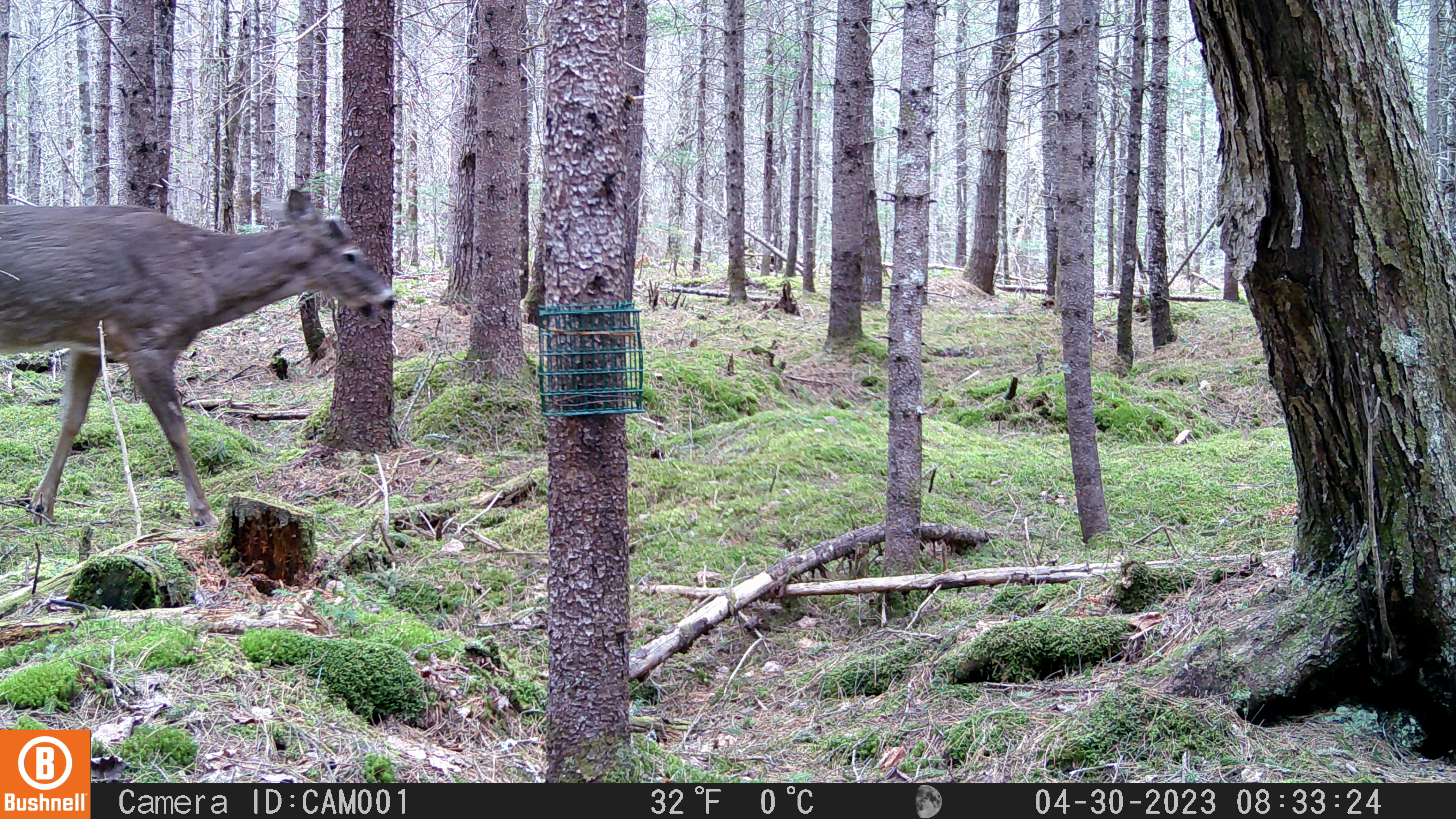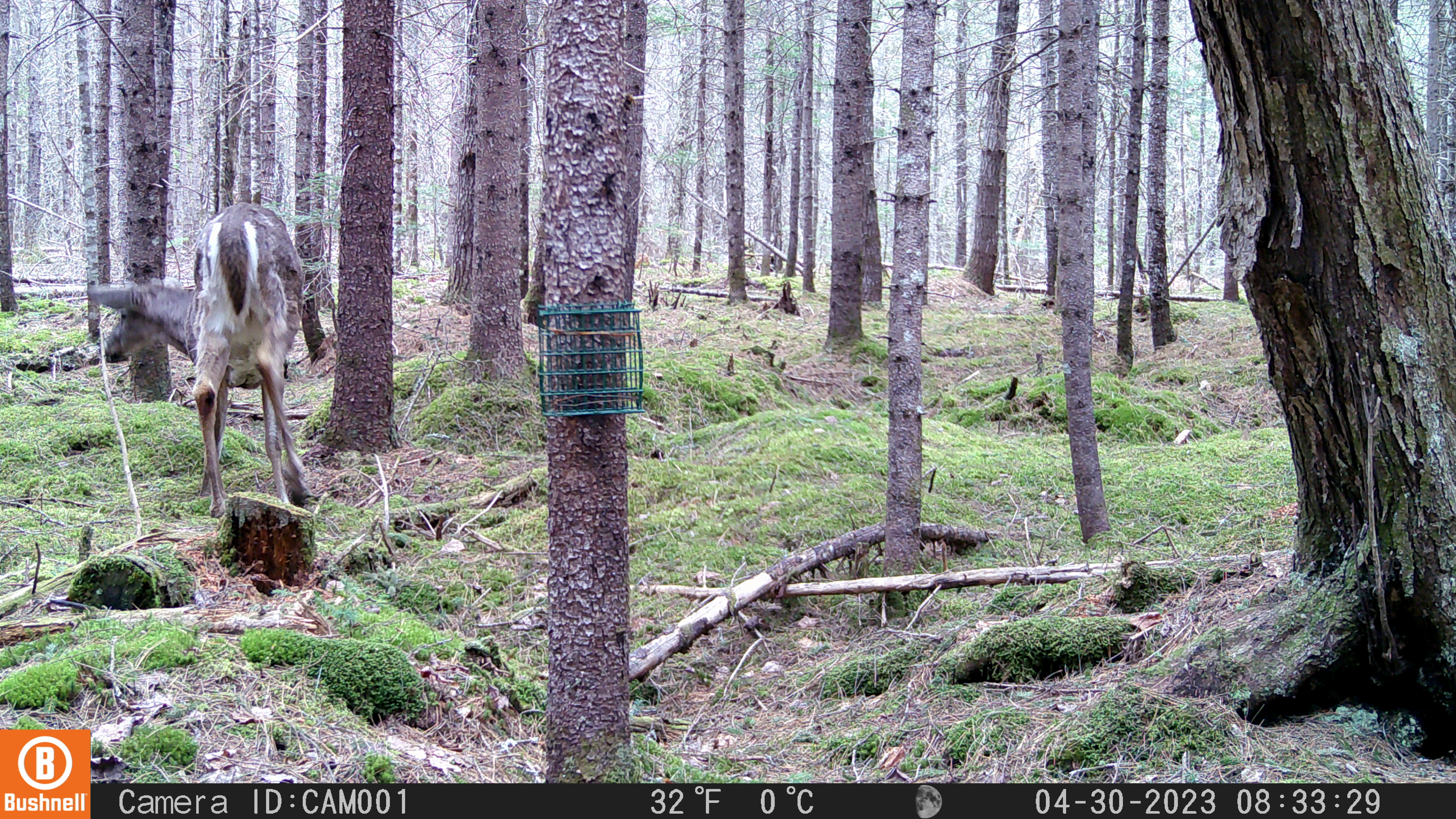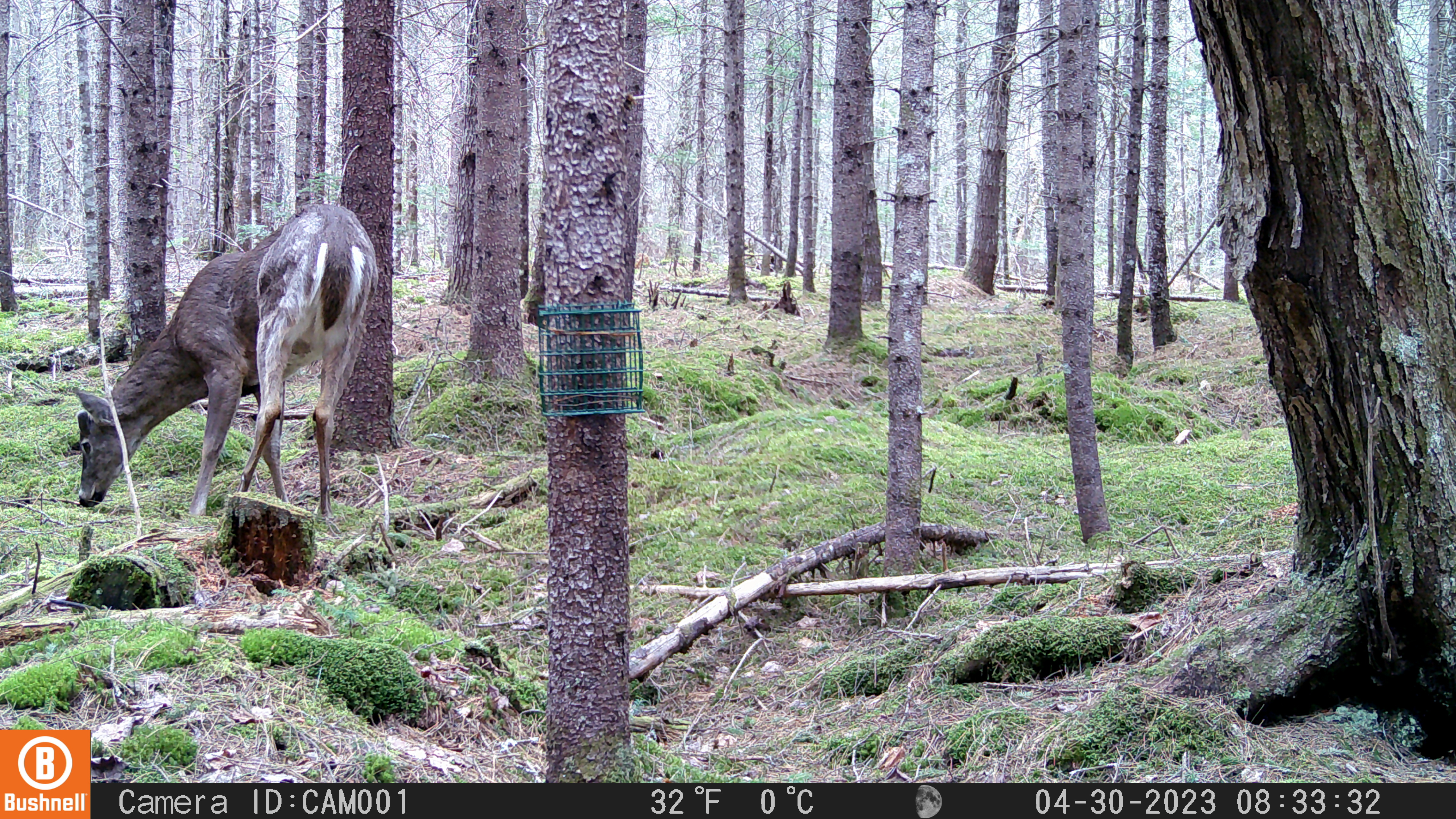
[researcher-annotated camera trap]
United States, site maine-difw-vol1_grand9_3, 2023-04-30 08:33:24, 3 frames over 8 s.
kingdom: Animalia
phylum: Chordata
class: Mammalia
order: Artiodactyla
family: Cervidae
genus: Odocoileus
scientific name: Odocoileus virginianus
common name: white-tailed deer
White-tailed deer (Odocoileus virginianus).